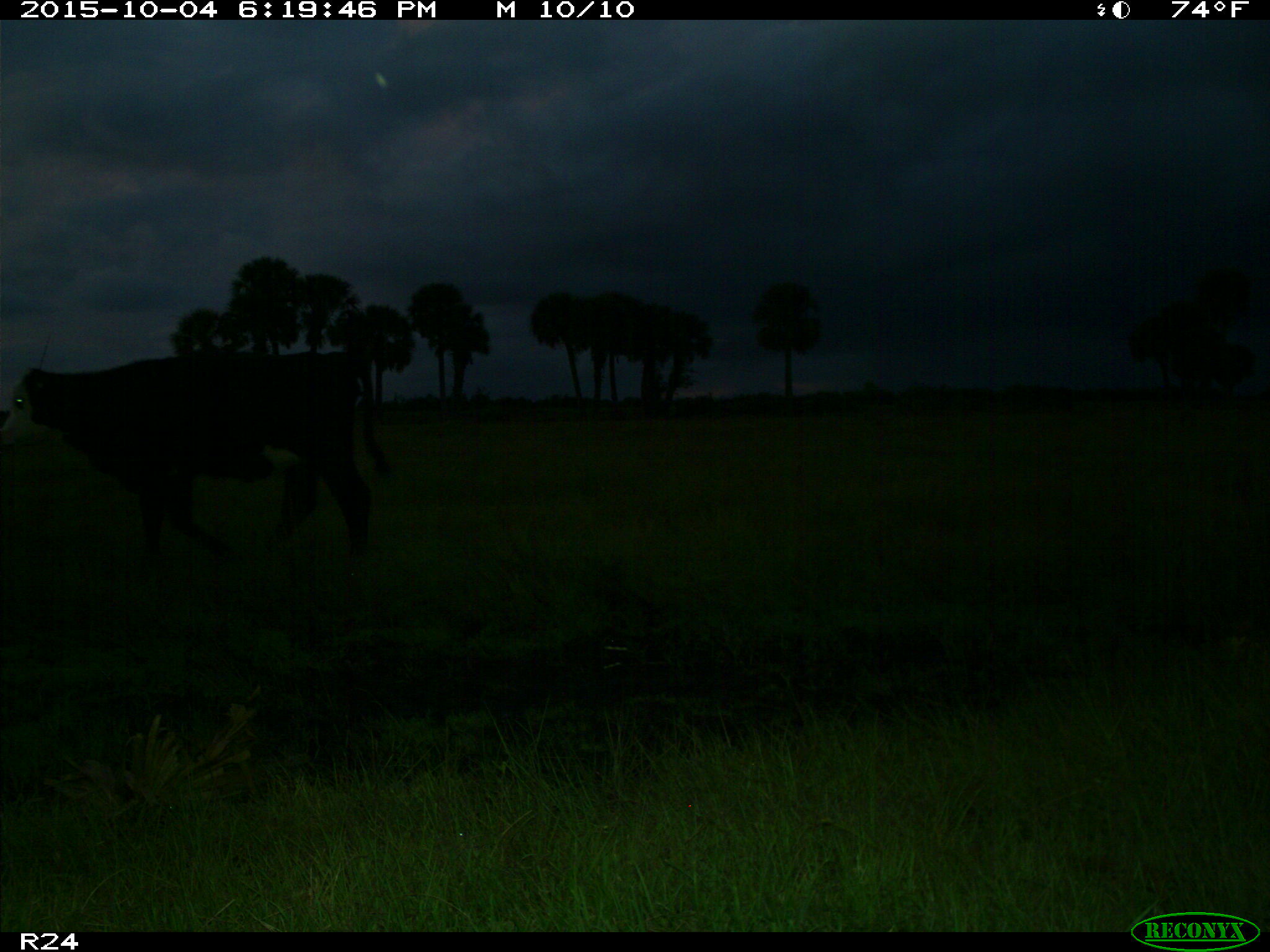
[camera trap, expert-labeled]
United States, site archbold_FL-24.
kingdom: Animalia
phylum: Chordata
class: Mammalia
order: Artiodactyla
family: Bovidae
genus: Bos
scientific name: Bos taurus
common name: domestic cow